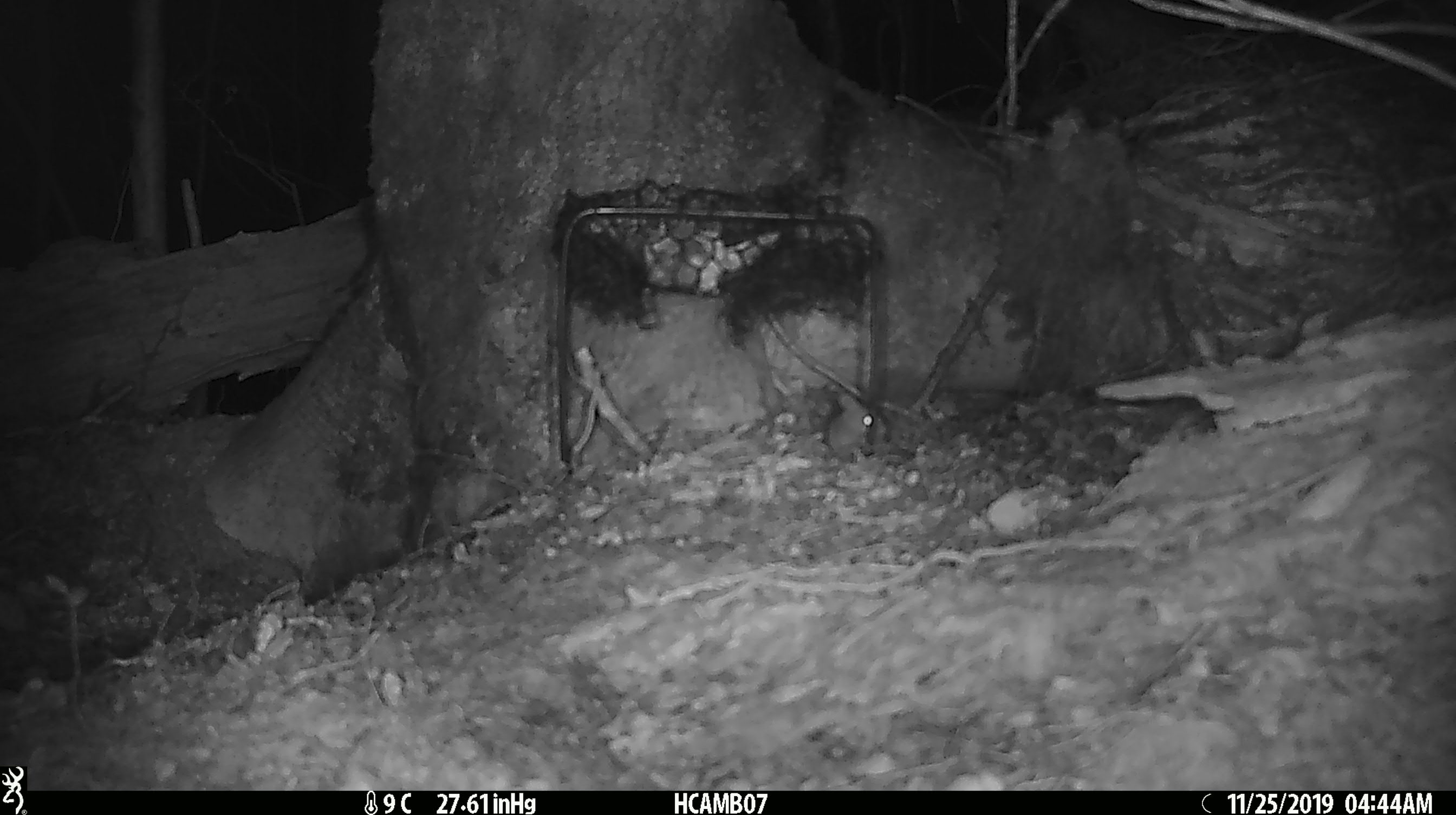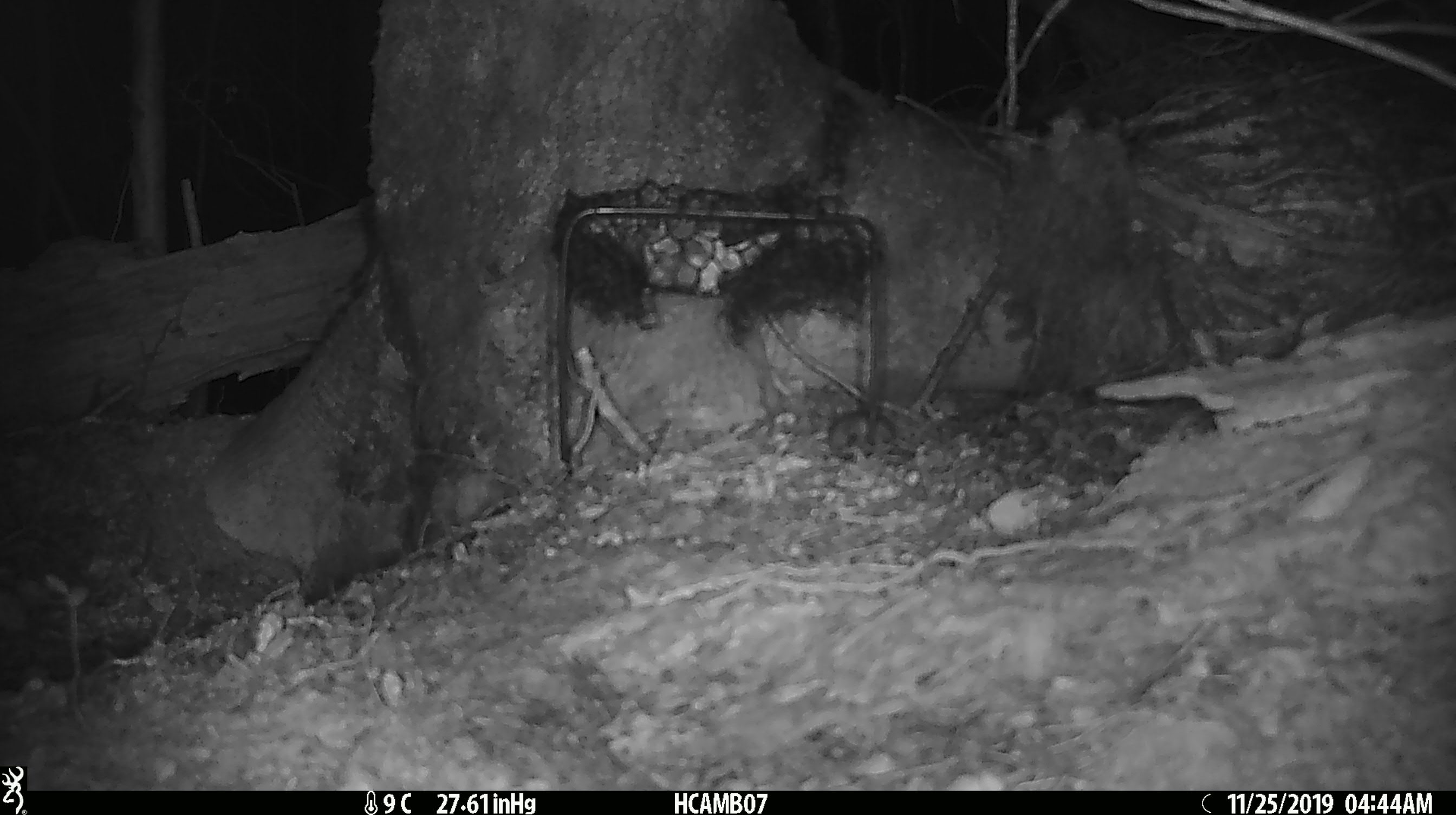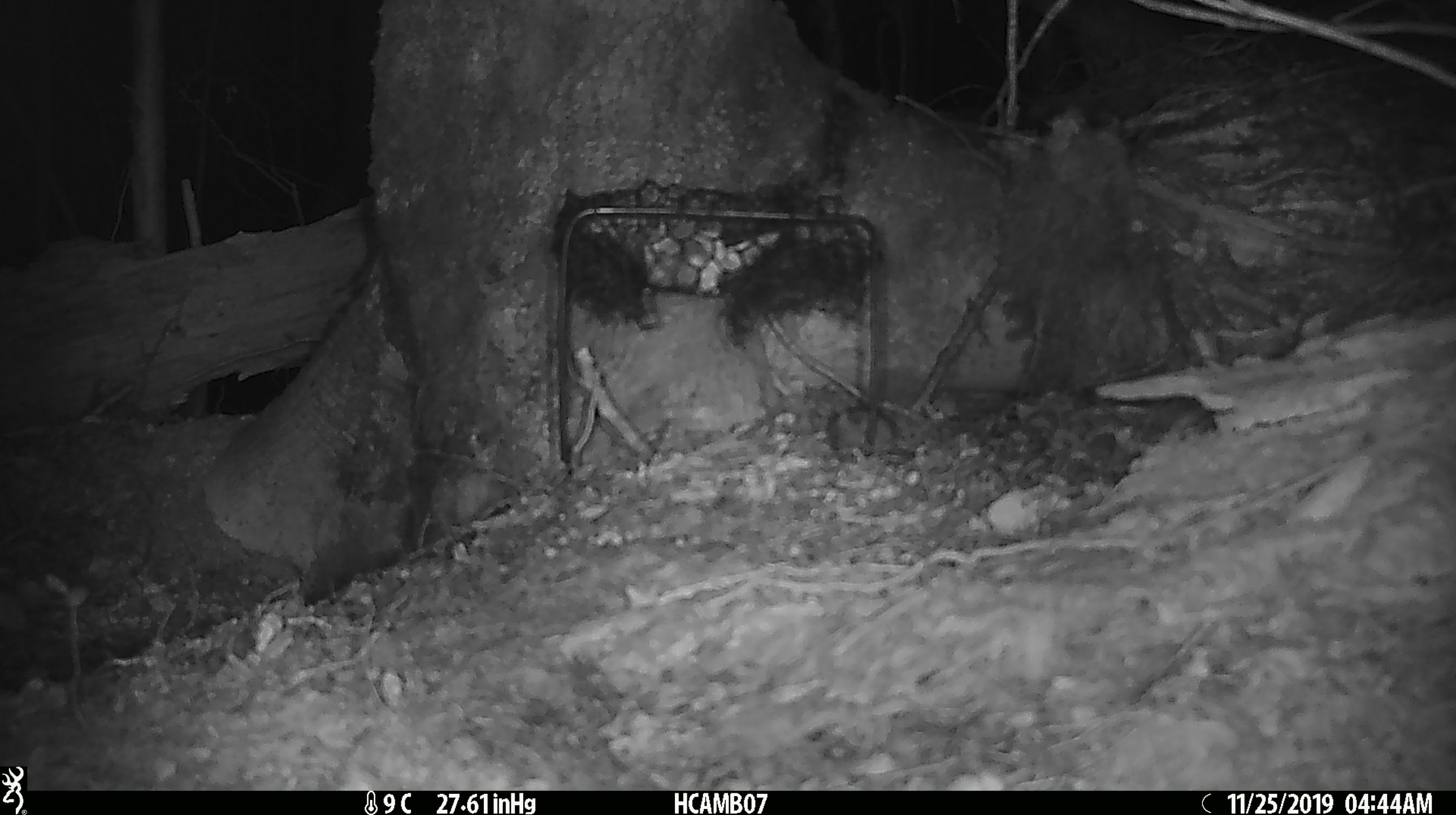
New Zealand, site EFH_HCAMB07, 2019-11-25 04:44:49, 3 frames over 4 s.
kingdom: Animalia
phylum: Chordata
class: Mammalia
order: Rodentia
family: Muridae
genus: Mus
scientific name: Mus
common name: mouse